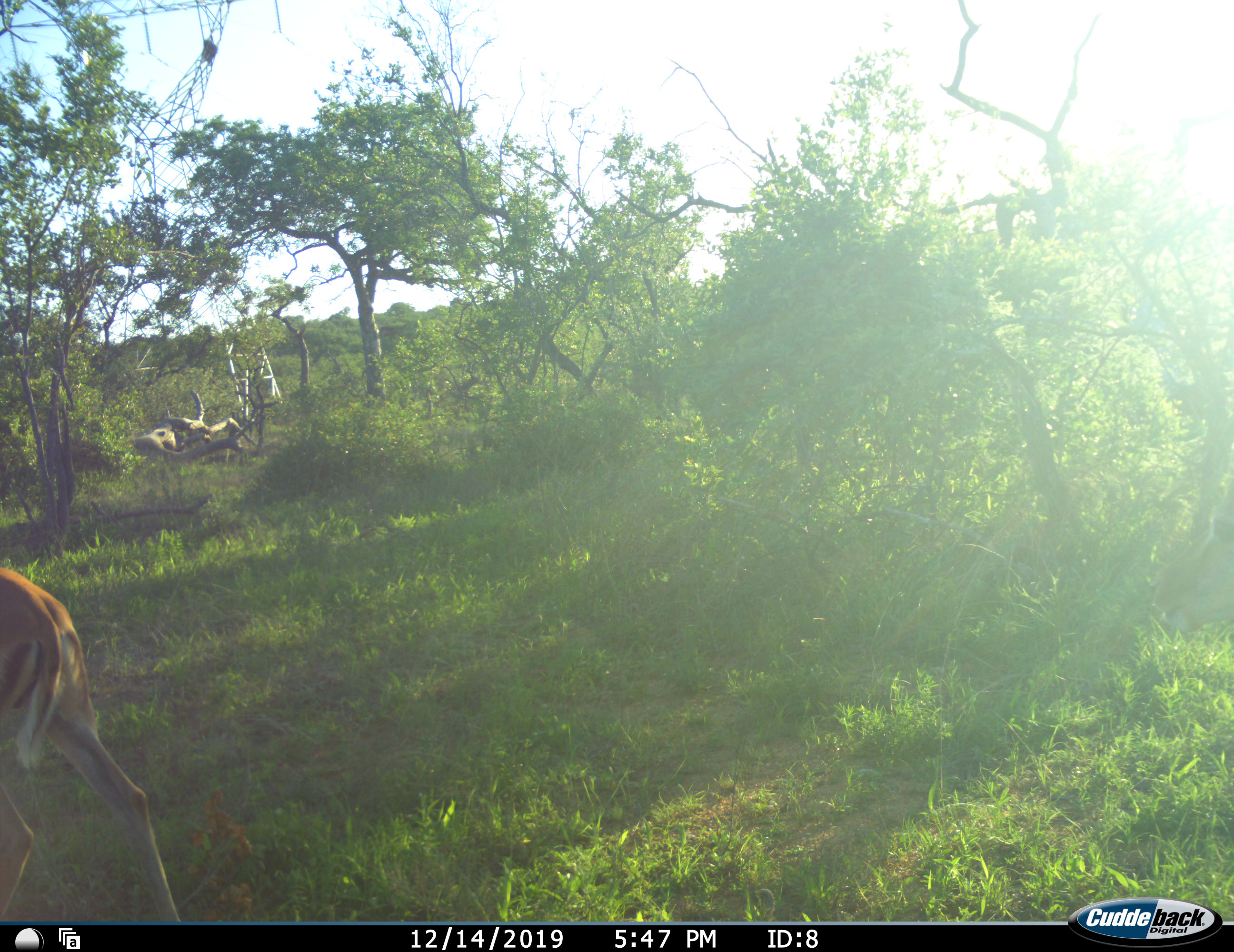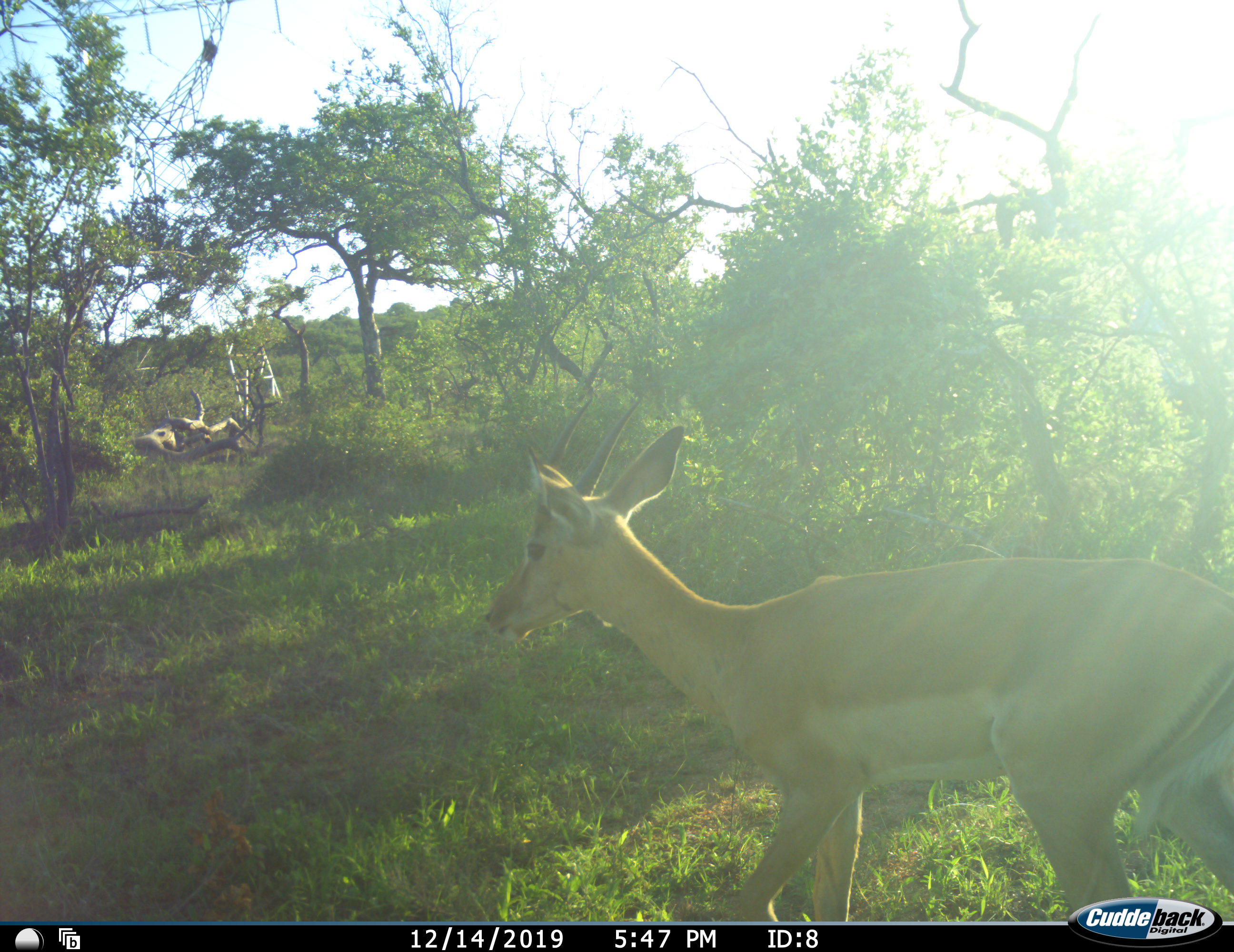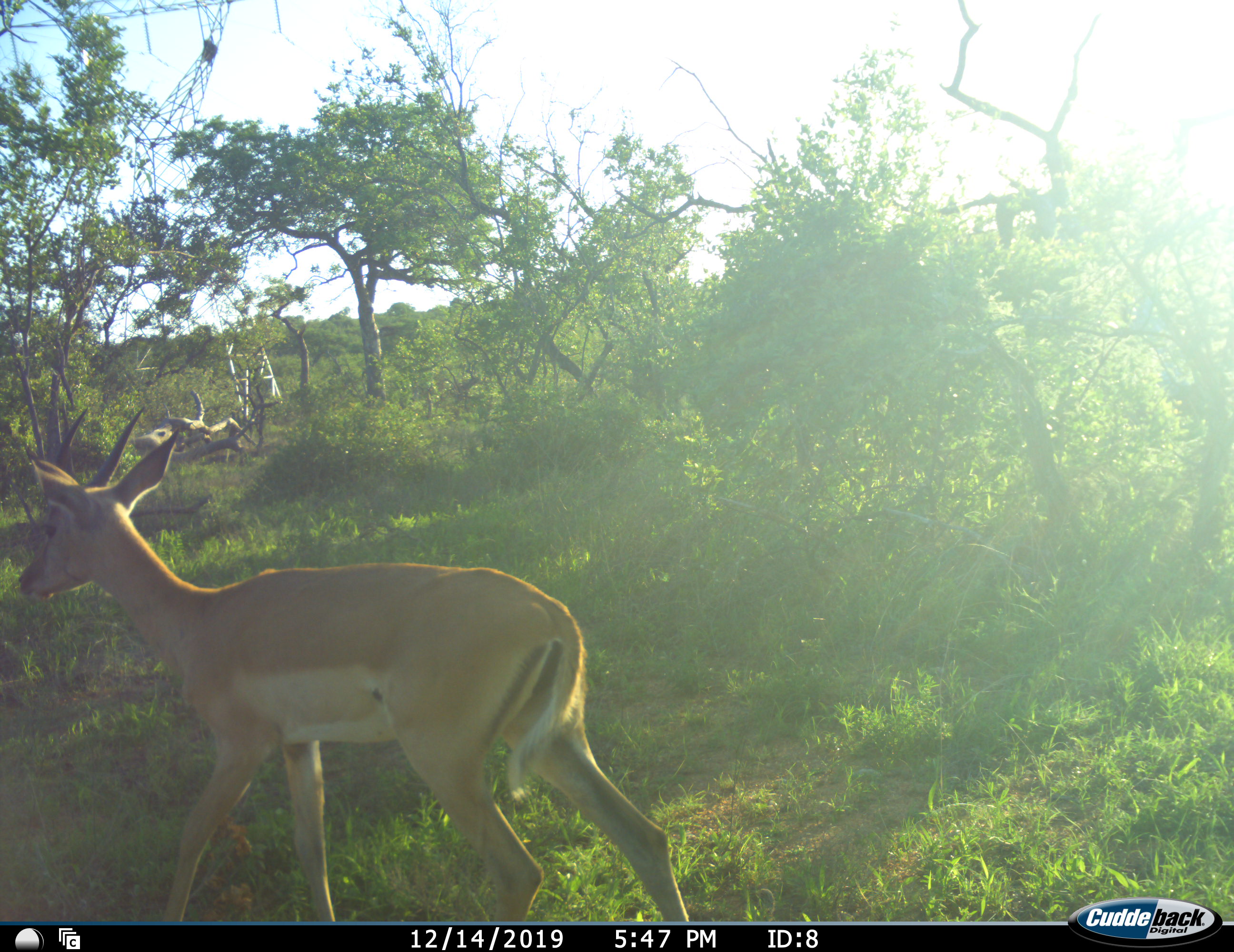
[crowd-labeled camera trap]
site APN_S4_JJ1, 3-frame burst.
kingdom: Animalia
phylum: Chordata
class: Mammalia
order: Artiodactyla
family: Bovidae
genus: Aepyceros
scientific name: Aepyceros melampus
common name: impala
Impala (Aepyceros melampus), count 1. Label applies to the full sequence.